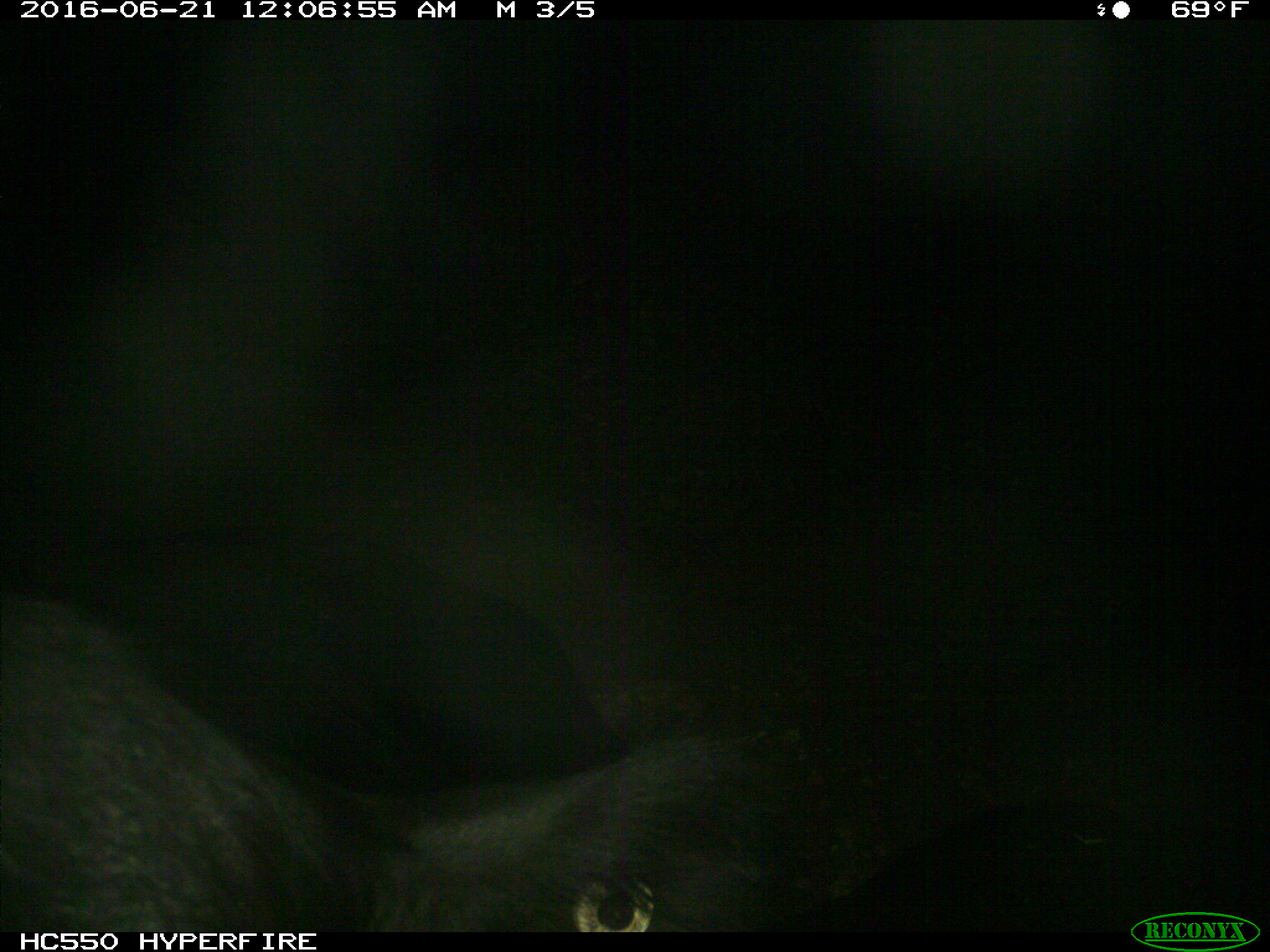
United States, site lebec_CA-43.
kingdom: Animalia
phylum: Chordata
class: Mammalia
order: Artiodactyla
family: Bovidae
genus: Bos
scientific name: Bos taurus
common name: domestic cow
Bos taurus (domestic cow).